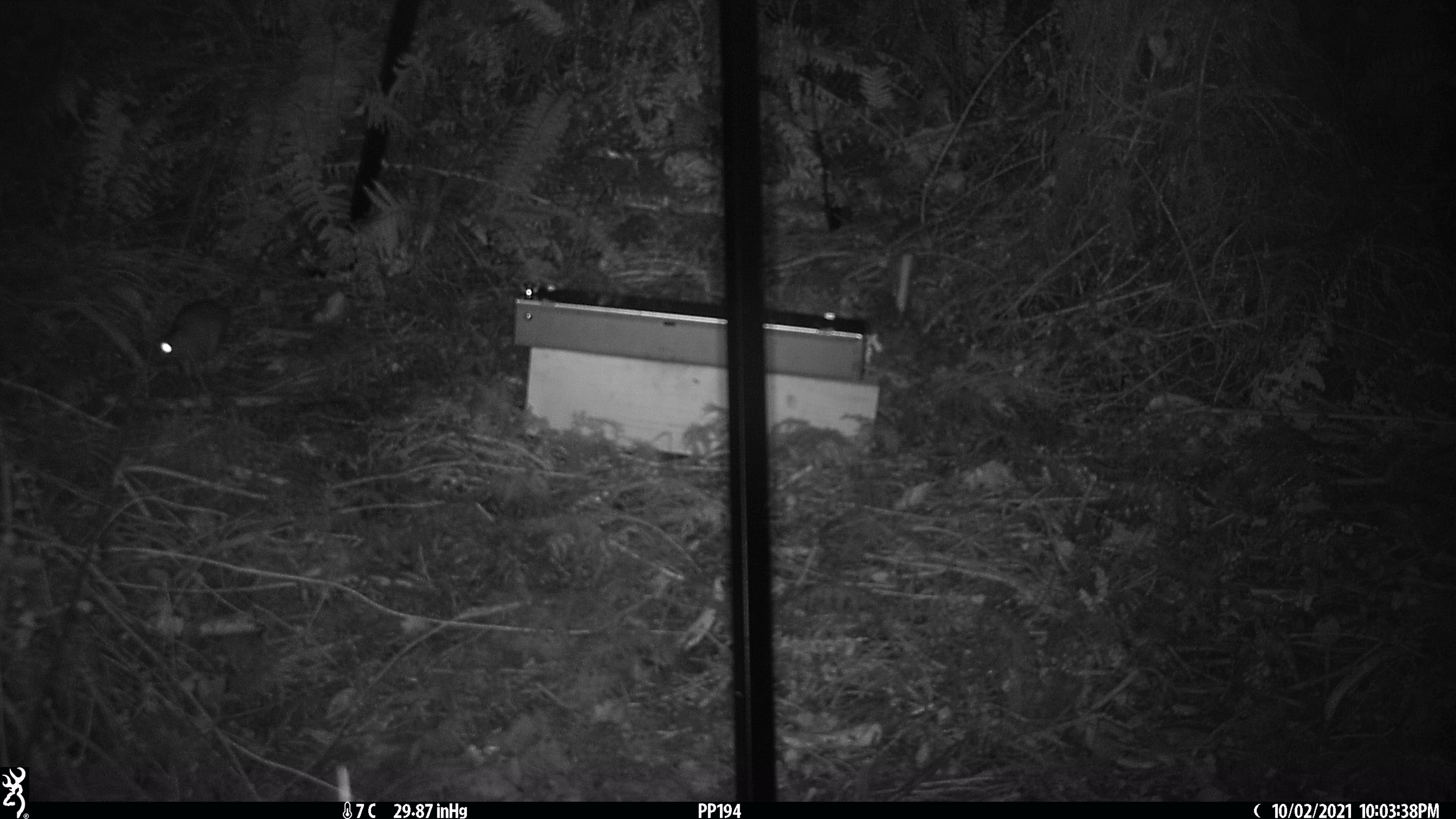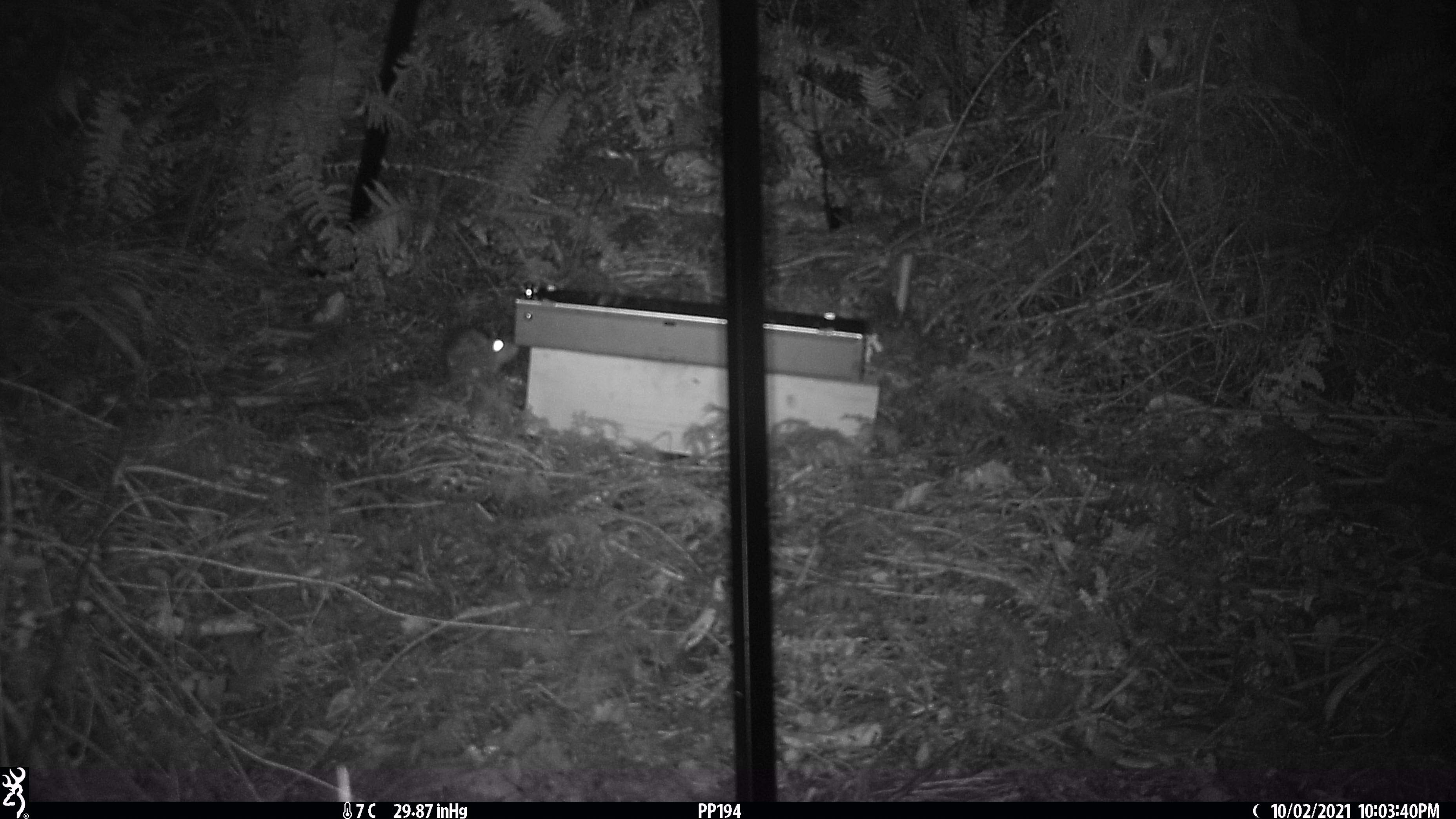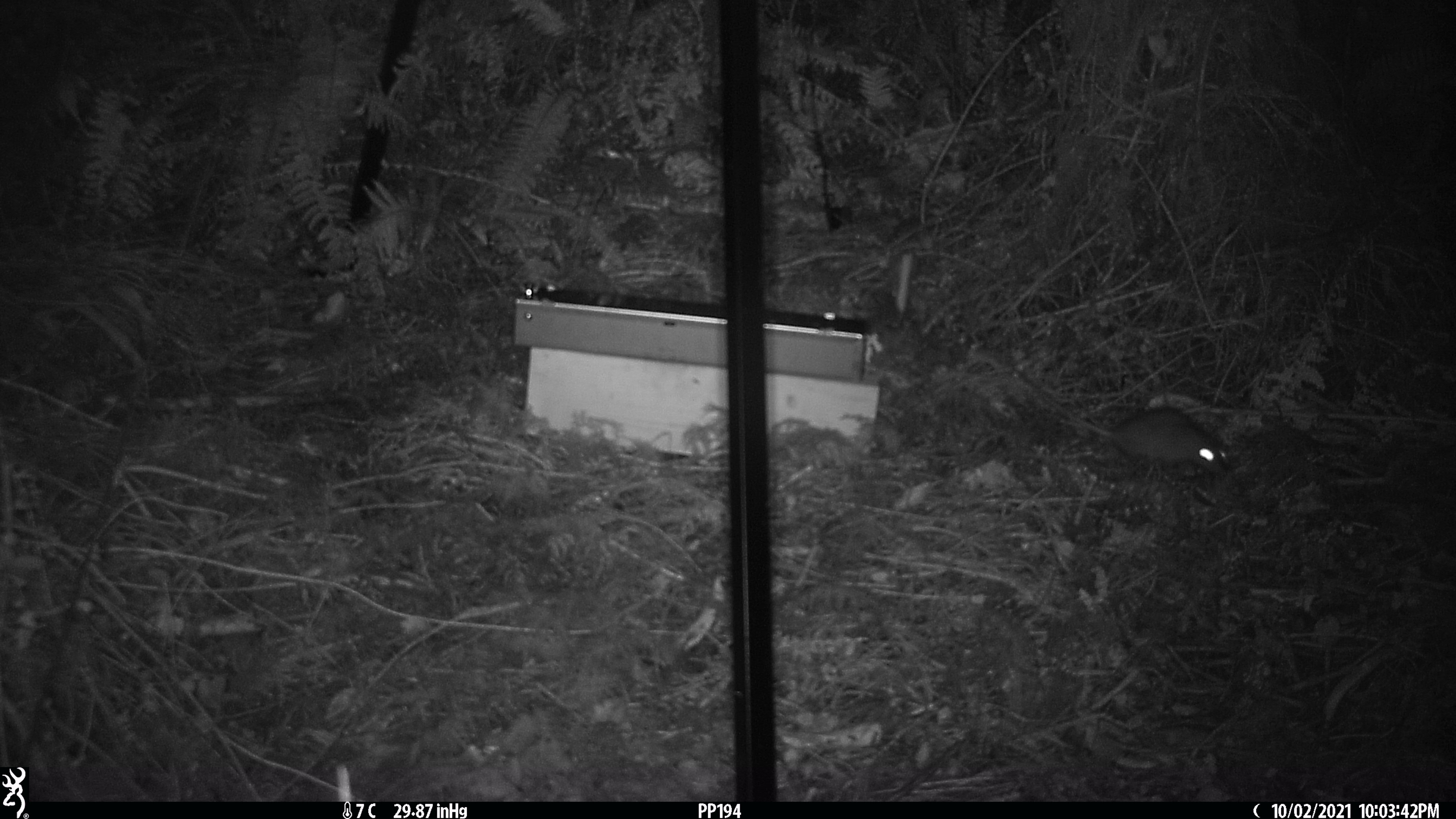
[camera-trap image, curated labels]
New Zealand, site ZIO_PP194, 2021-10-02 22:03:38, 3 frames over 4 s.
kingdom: Animalia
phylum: Chordata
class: Mammalia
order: Rodentia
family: Muridae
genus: Rattus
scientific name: Rattus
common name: rat